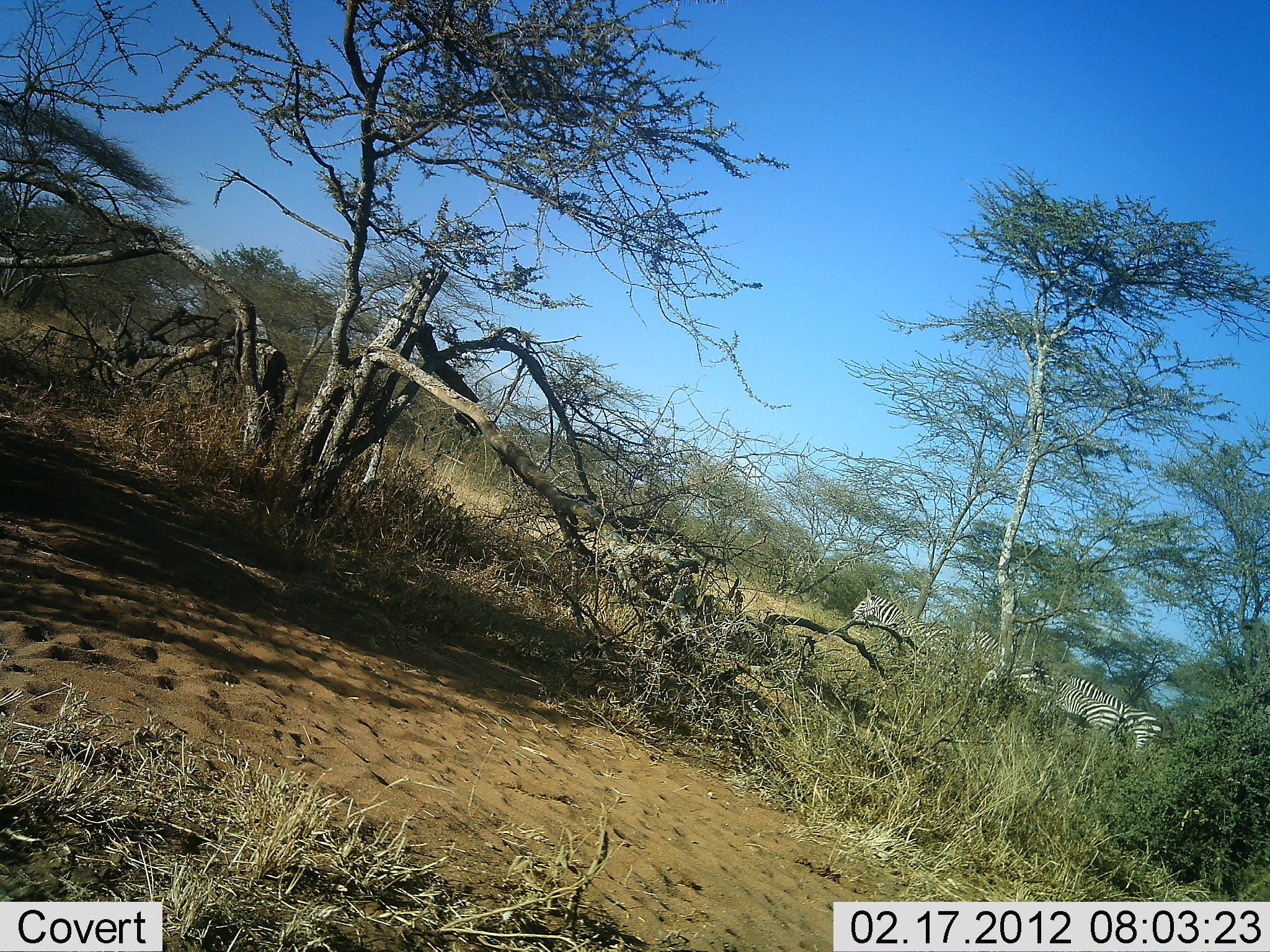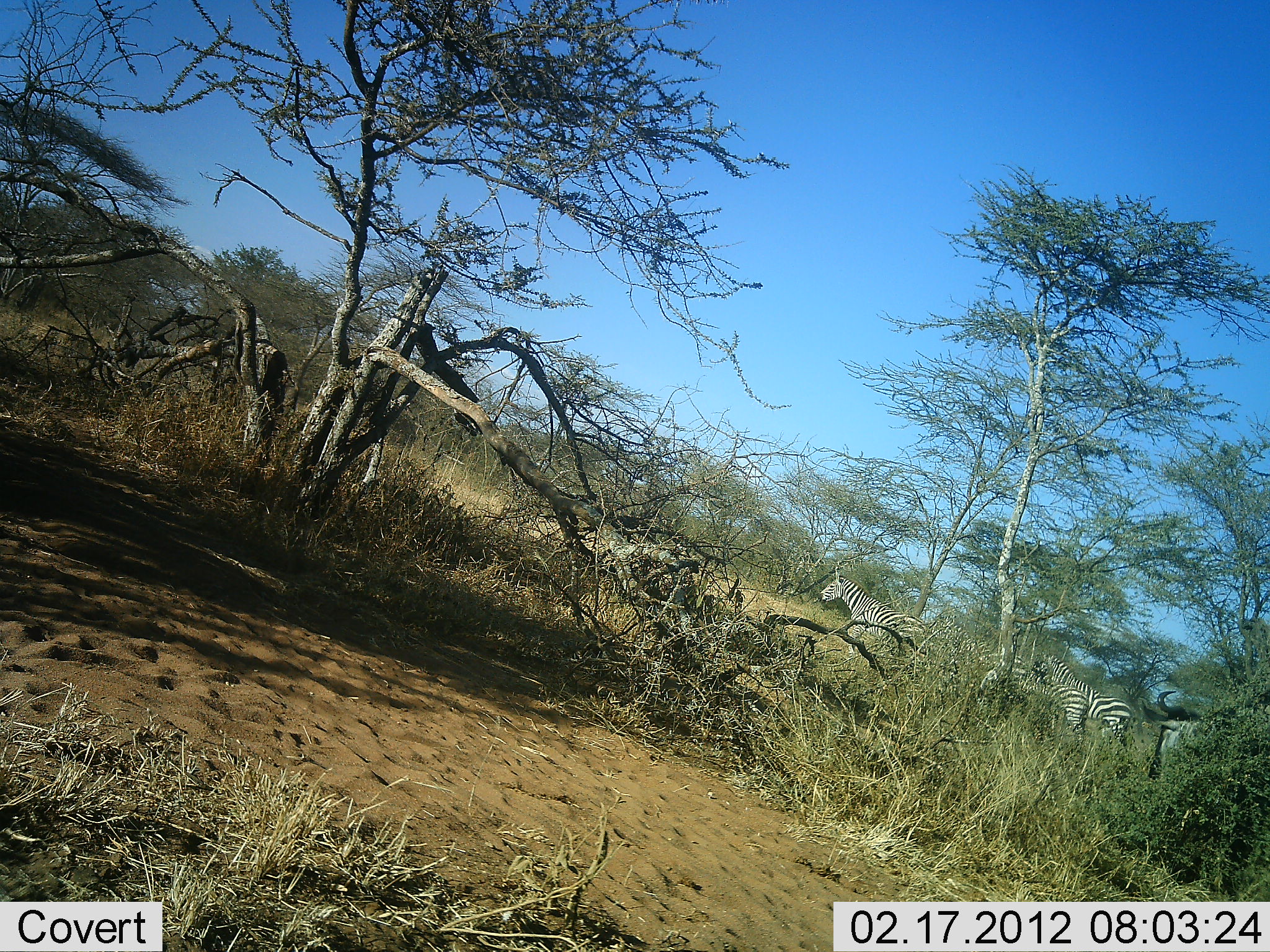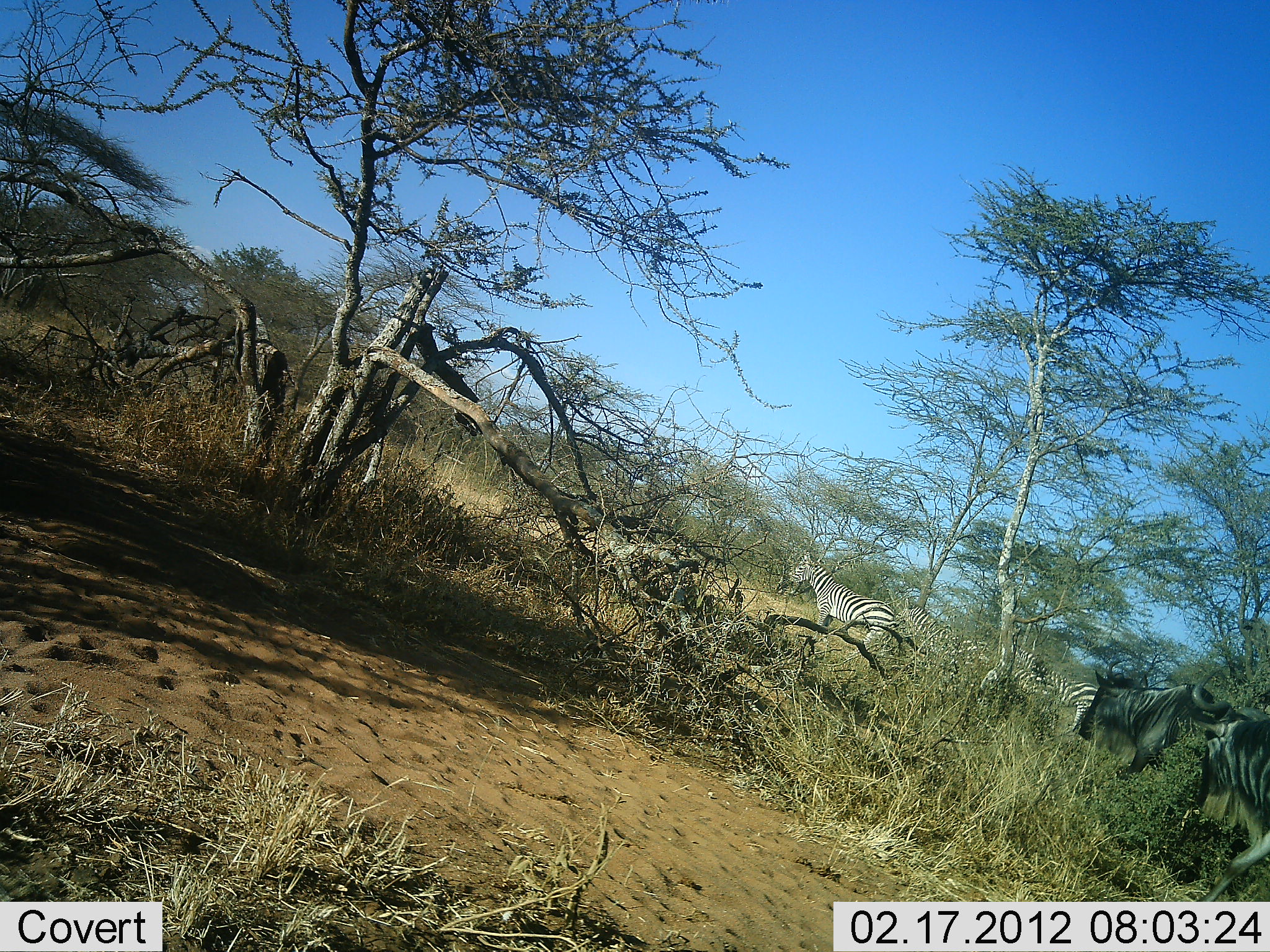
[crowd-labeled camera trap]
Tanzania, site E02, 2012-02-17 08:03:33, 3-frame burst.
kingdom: Animalia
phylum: Chordata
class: Mammalia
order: Artiodactyla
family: Bovidae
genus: Connochaetes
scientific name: Connochaetes taurinus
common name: blue wildebeest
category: wildebeest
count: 1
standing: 0%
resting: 0%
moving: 100%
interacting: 0%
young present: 0%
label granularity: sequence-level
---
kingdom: Animalia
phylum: Chordata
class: Mammalia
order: Perissodactyla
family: Equidae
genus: Equus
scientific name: Equus quagga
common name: plains zebra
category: zebra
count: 4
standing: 10%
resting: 3%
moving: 93%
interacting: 0%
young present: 0%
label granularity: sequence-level